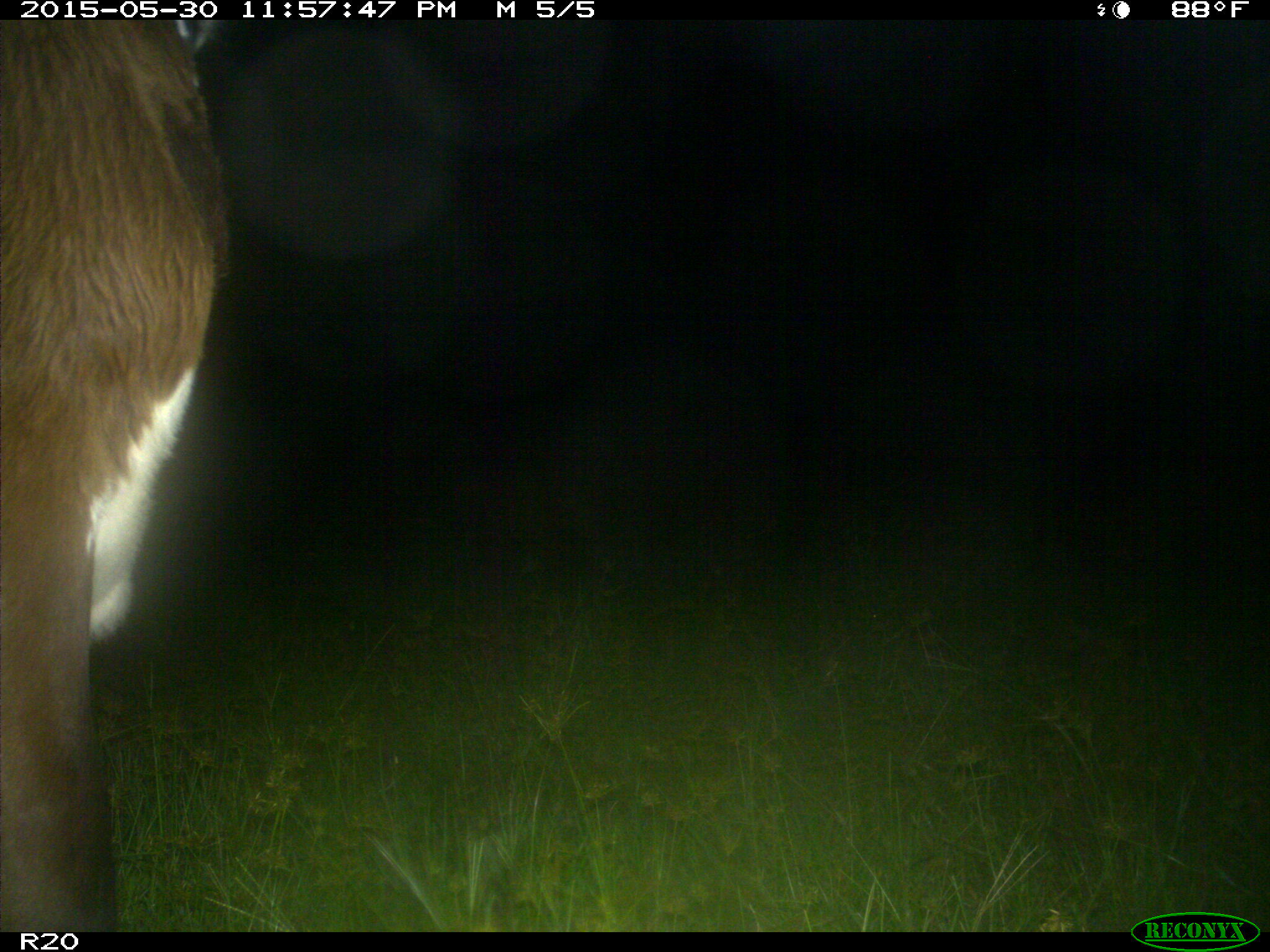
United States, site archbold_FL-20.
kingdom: Animalia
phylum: Chordata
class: Mammalia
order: Artiodactyla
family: Bovidae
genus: Bos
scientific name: Bos taurus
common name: domestic cow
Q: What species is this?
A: Bos taurus (domestic cow).